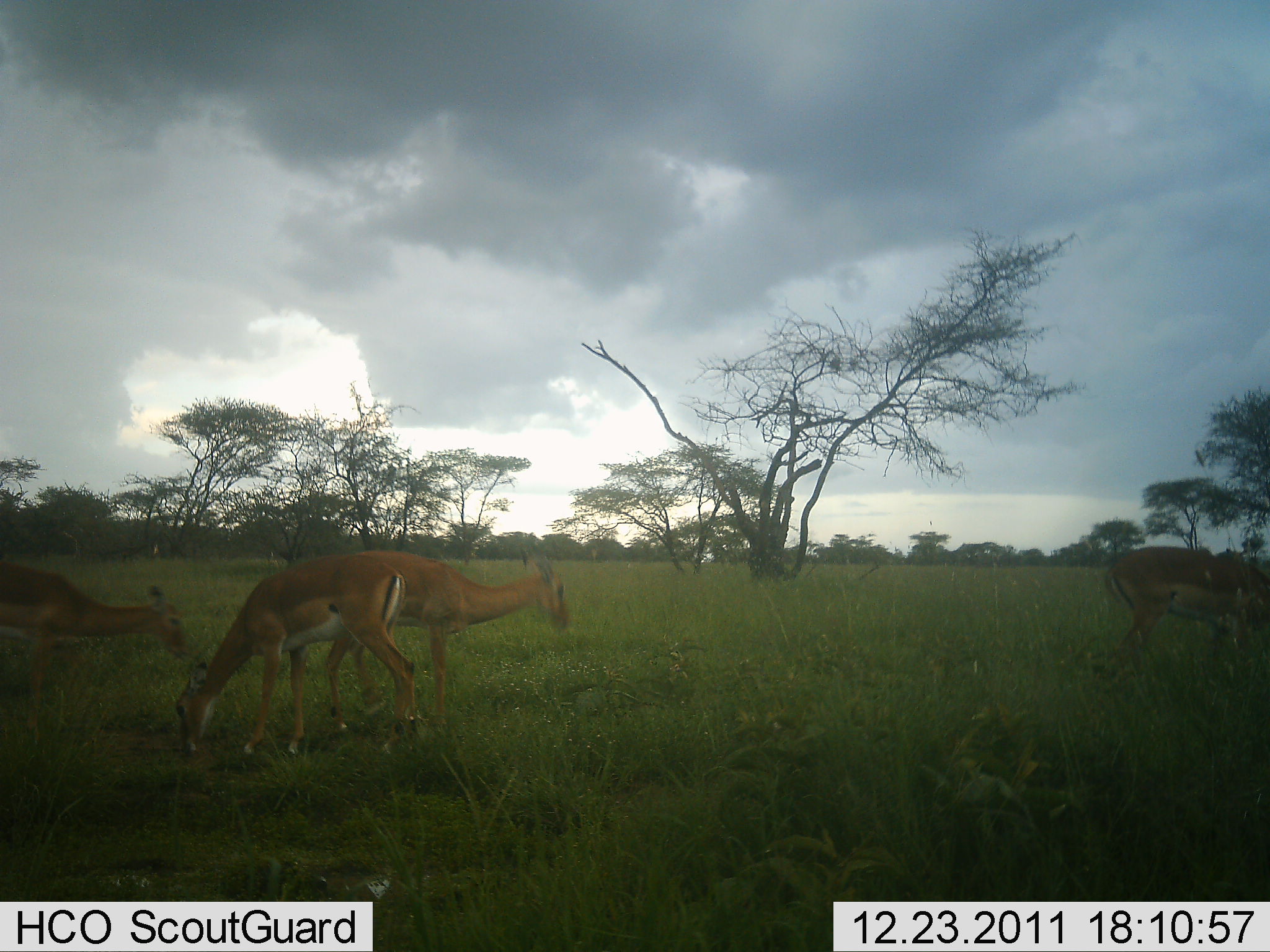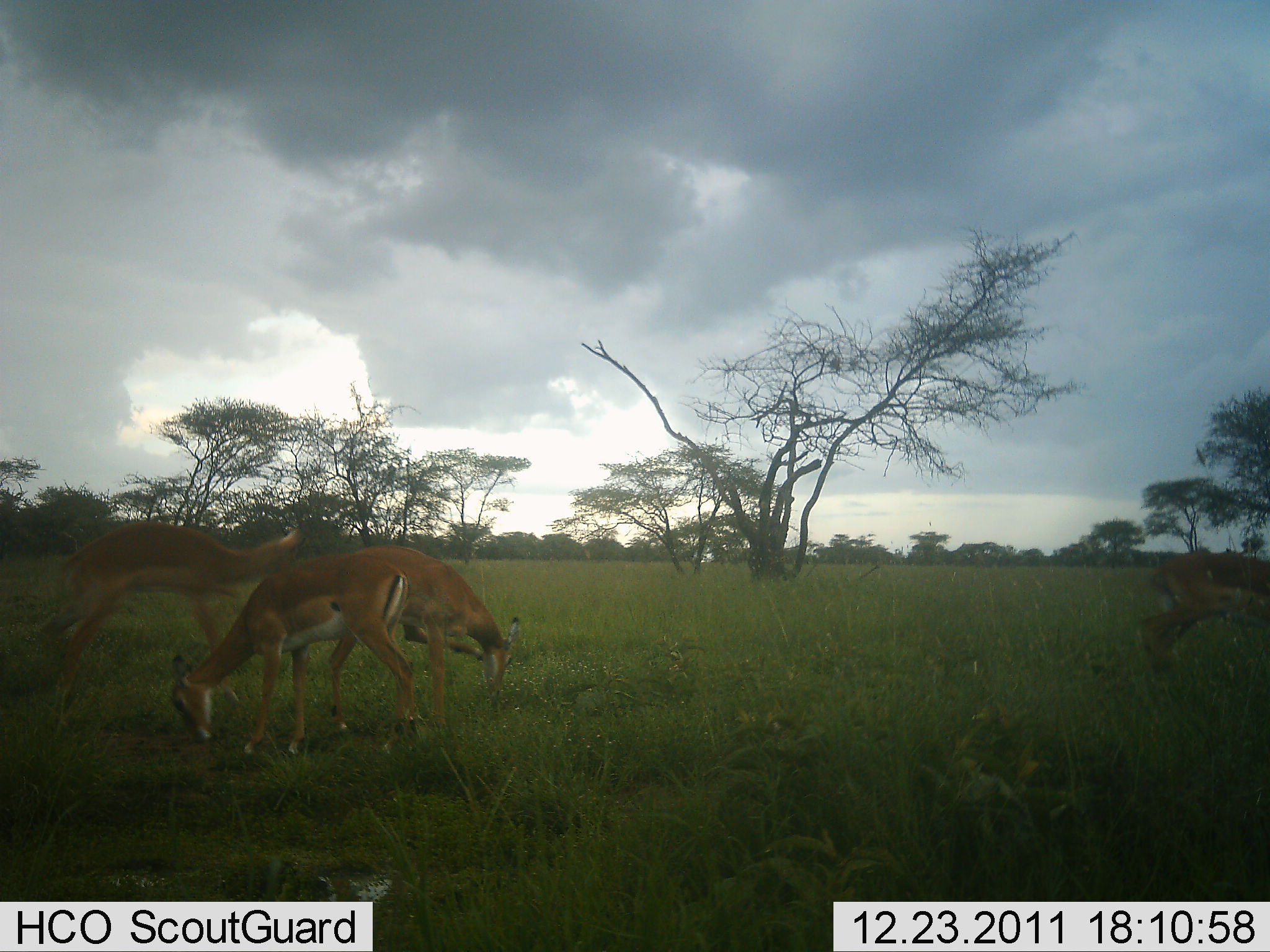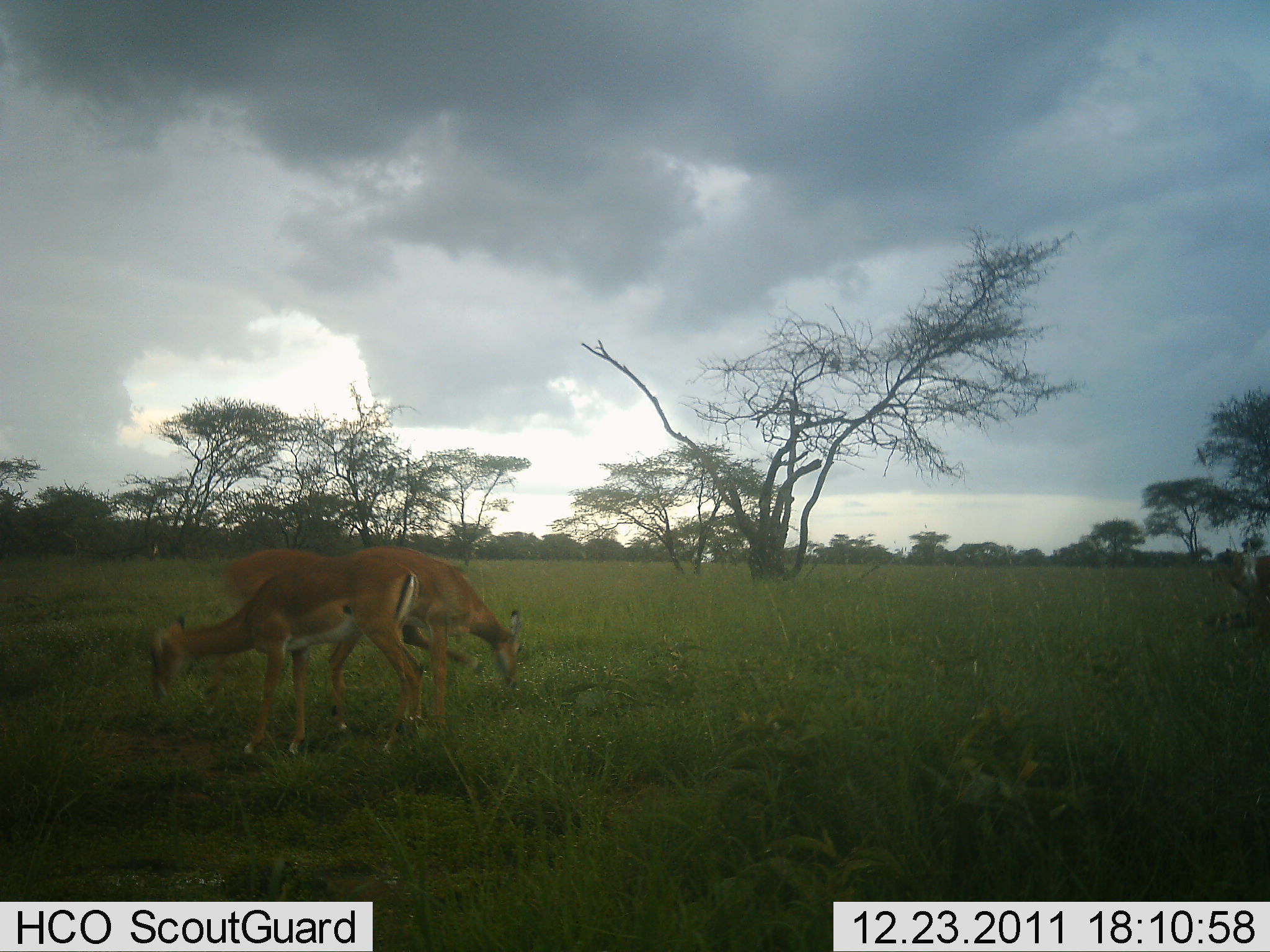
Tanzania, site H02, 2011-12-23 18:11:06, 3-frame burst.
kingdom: Animalia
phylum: Chordata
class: Mammalia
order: Artiodactyla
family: Bovidae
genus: Nanger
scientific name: Nanger granti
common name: grant's gazelle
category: gazellegrants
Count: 4.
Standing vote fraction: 20%.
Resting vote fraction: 0%.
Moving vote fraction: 80%.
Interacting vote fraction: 10%.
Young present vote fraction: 10%.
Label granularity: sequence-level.